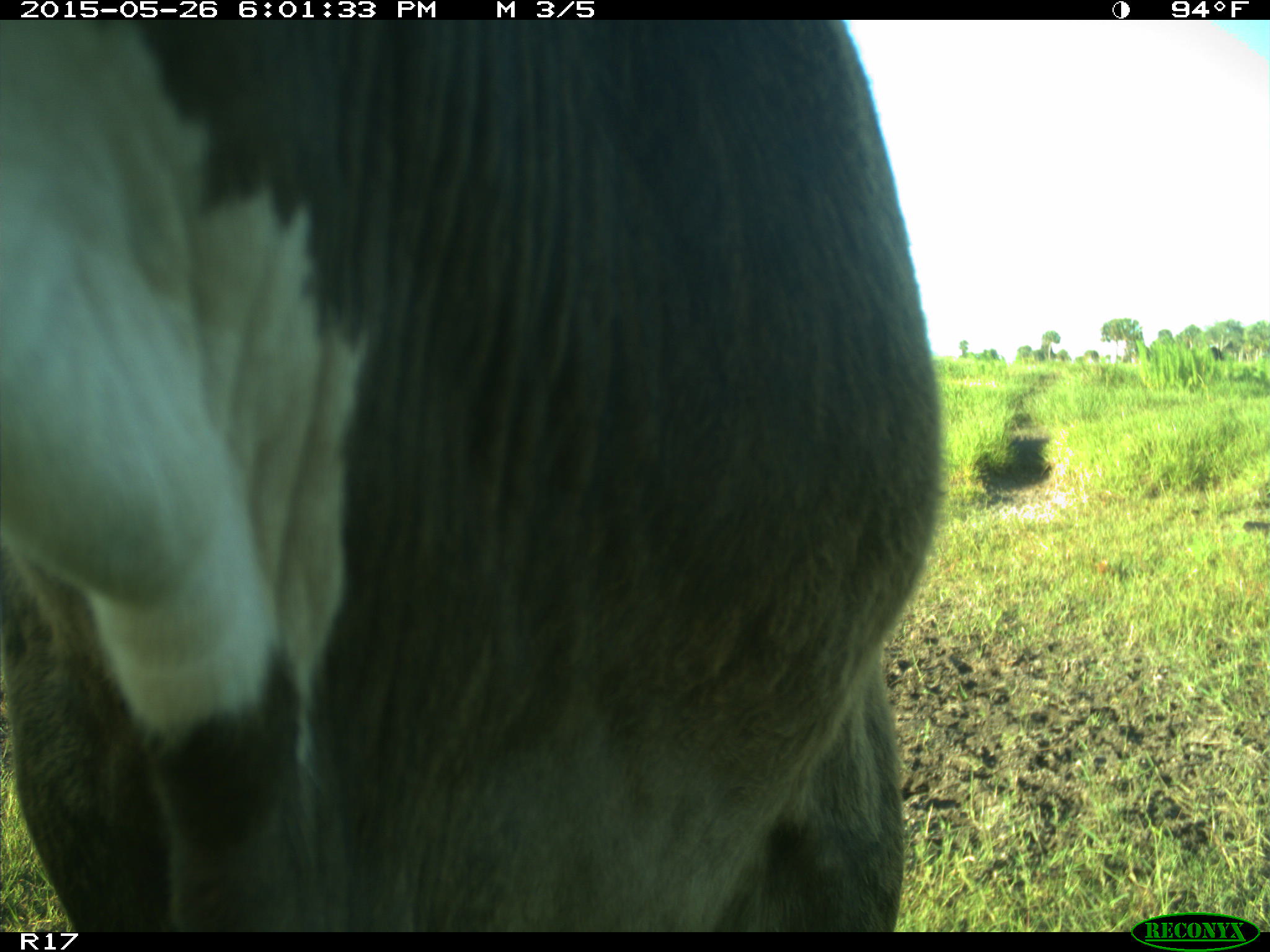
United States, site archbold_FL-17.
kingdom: Animalia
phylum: Chordata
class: Mammalia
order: Artiodactyla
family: Bovidae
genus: Bos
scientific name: Bos taurus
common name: domestic cow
Bos taurus (domestic cow).